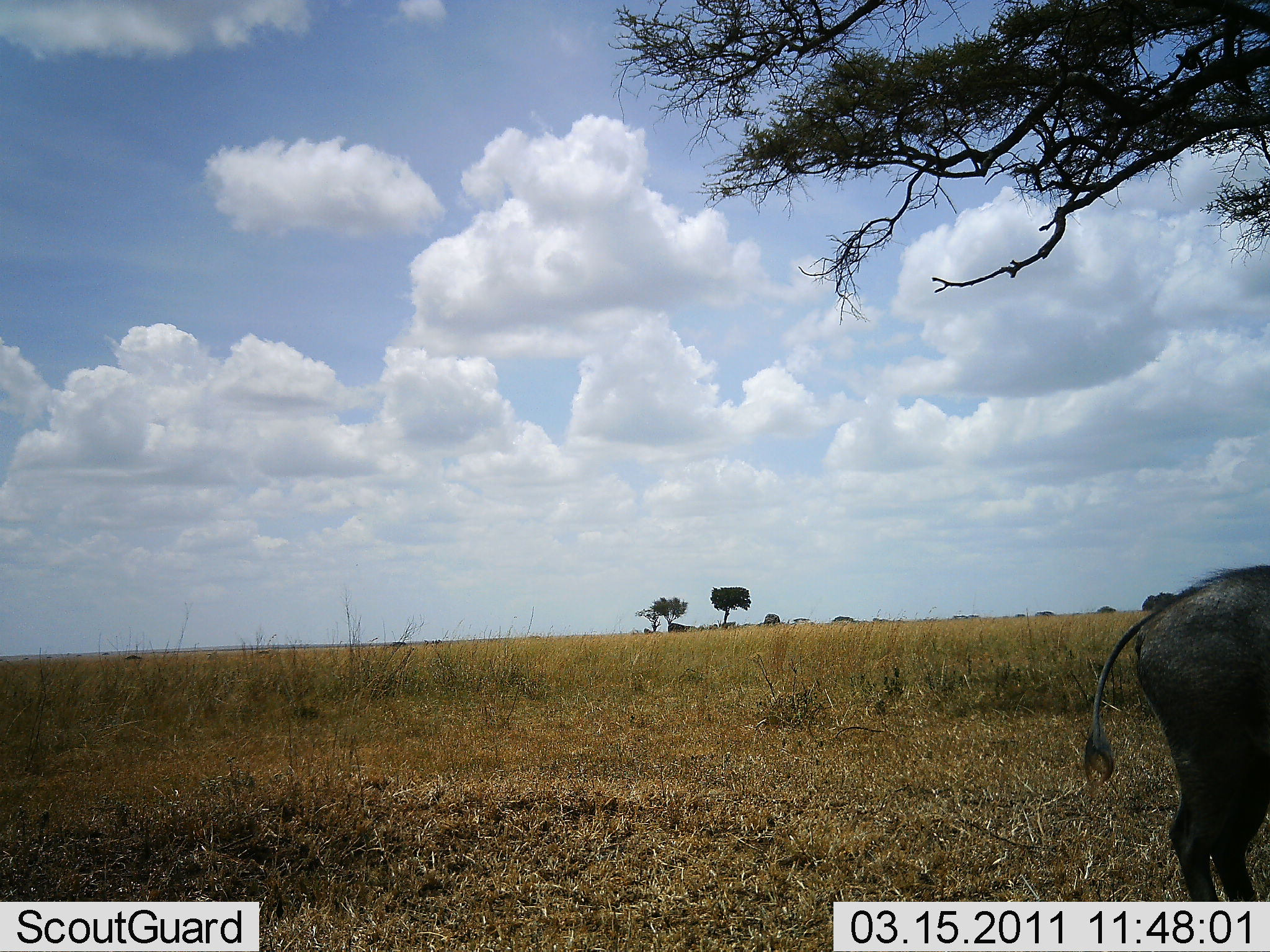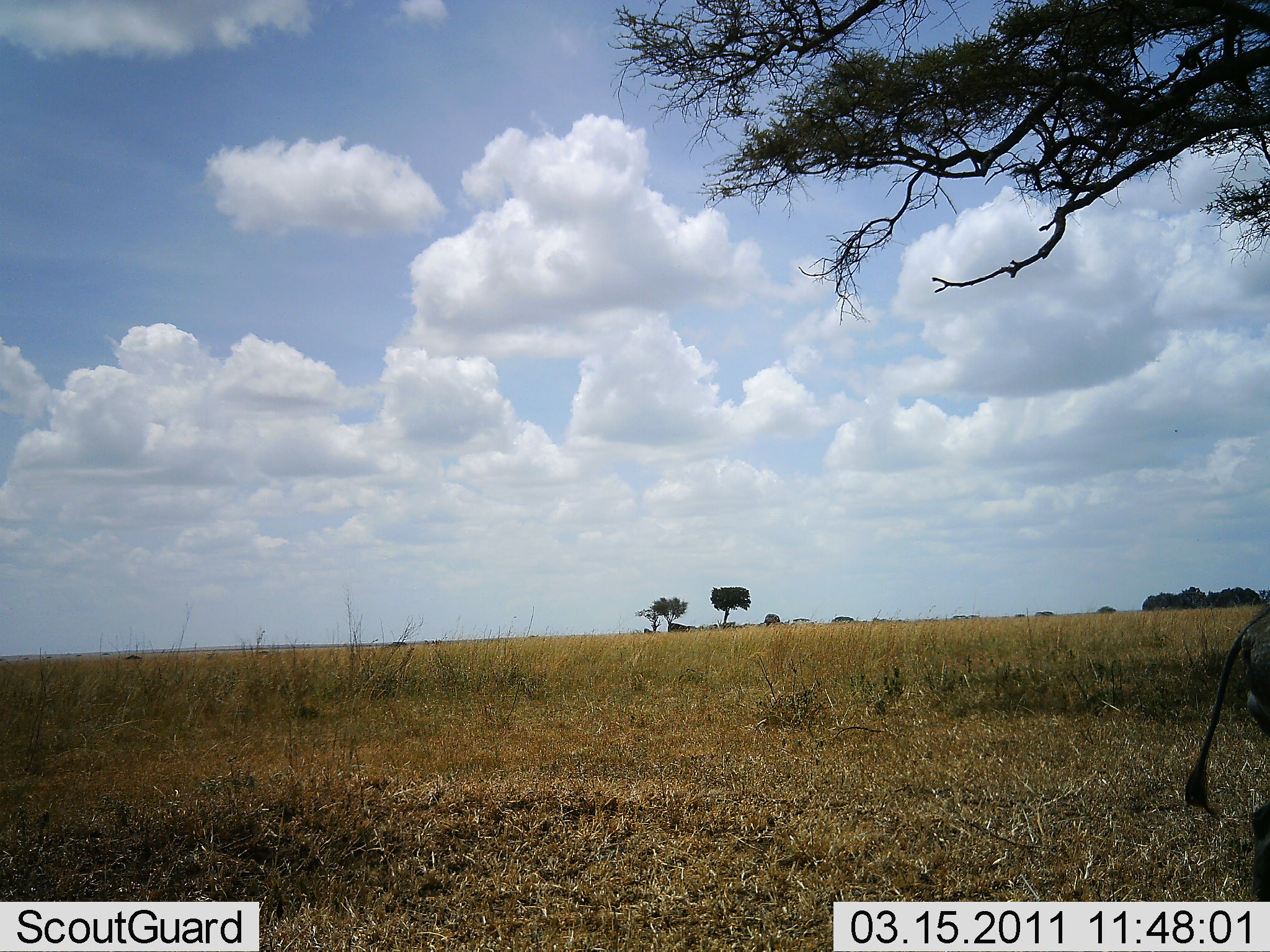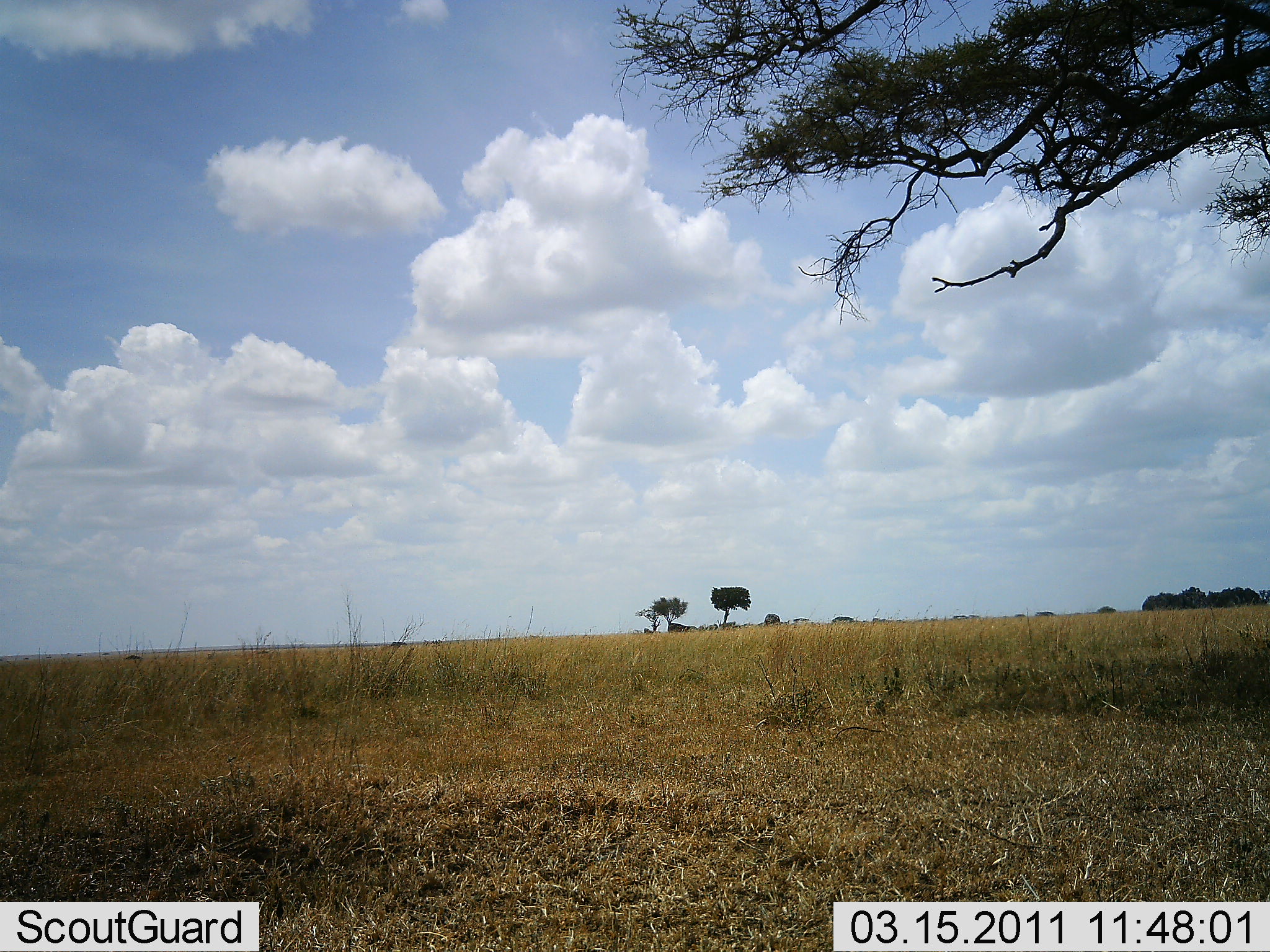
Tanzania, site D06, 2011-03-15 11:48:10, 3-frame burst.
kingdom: Animalia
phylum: Chordata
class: Mammalia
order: Artiodactyla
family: Suidae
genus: Phacochoerus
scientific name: Phacochoerus africanus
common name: warthog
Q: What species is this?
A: Warthog (Phacochoerus africanus).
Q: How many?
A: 1.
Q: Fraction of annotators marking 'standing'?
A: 20%.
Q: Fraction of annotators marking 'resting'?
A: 0%.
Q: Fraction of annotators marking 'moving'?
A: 80%.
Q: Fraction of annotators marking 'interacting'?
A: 0%.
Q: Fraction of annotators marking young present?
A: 0%.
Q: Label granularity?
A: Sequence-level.